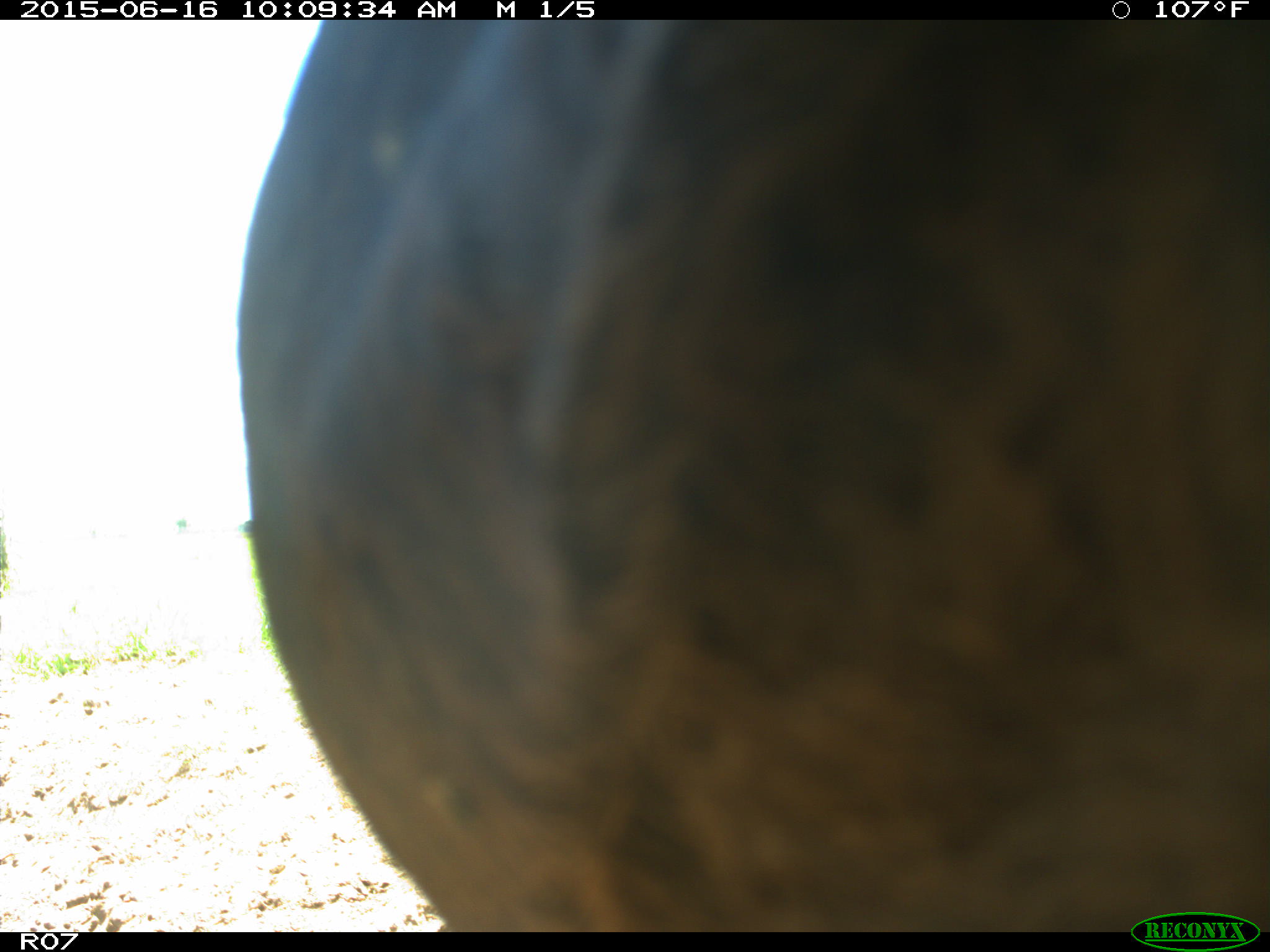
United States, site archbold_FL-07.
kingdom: Animalia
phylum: Chordata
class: Mammalia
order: Artiodactyla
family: Bovidae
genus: Bos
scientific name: Bos taurus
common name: domestic cow